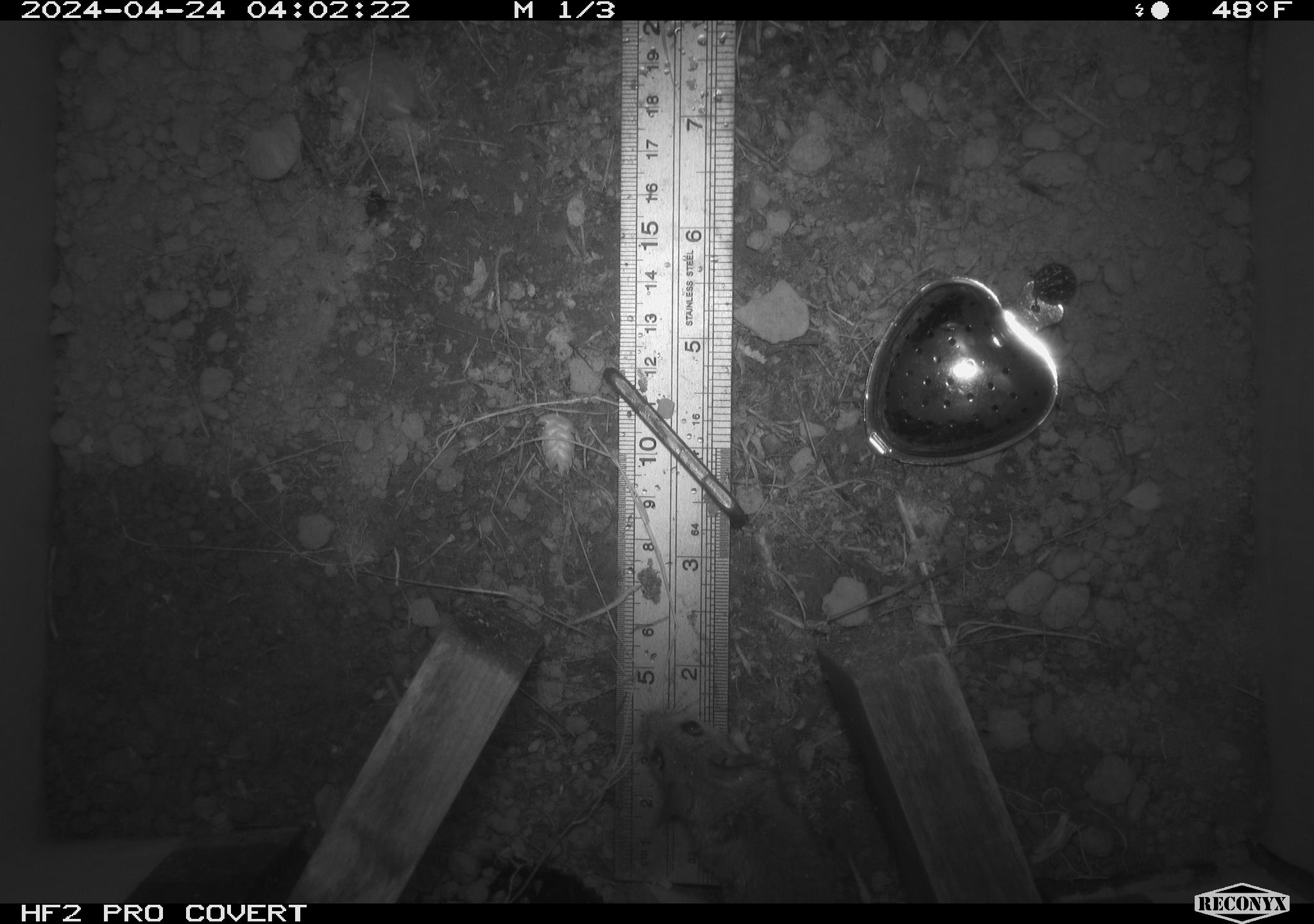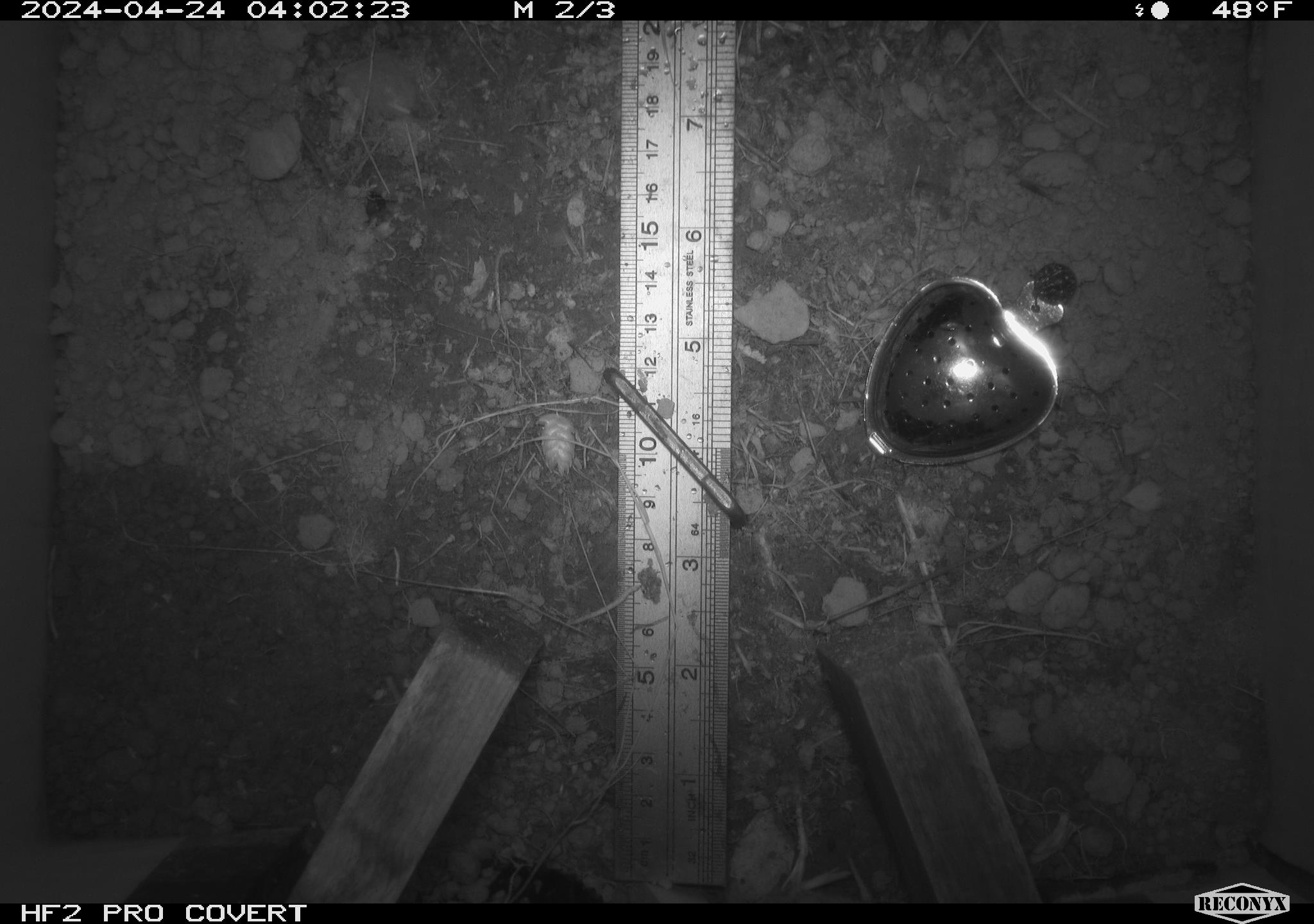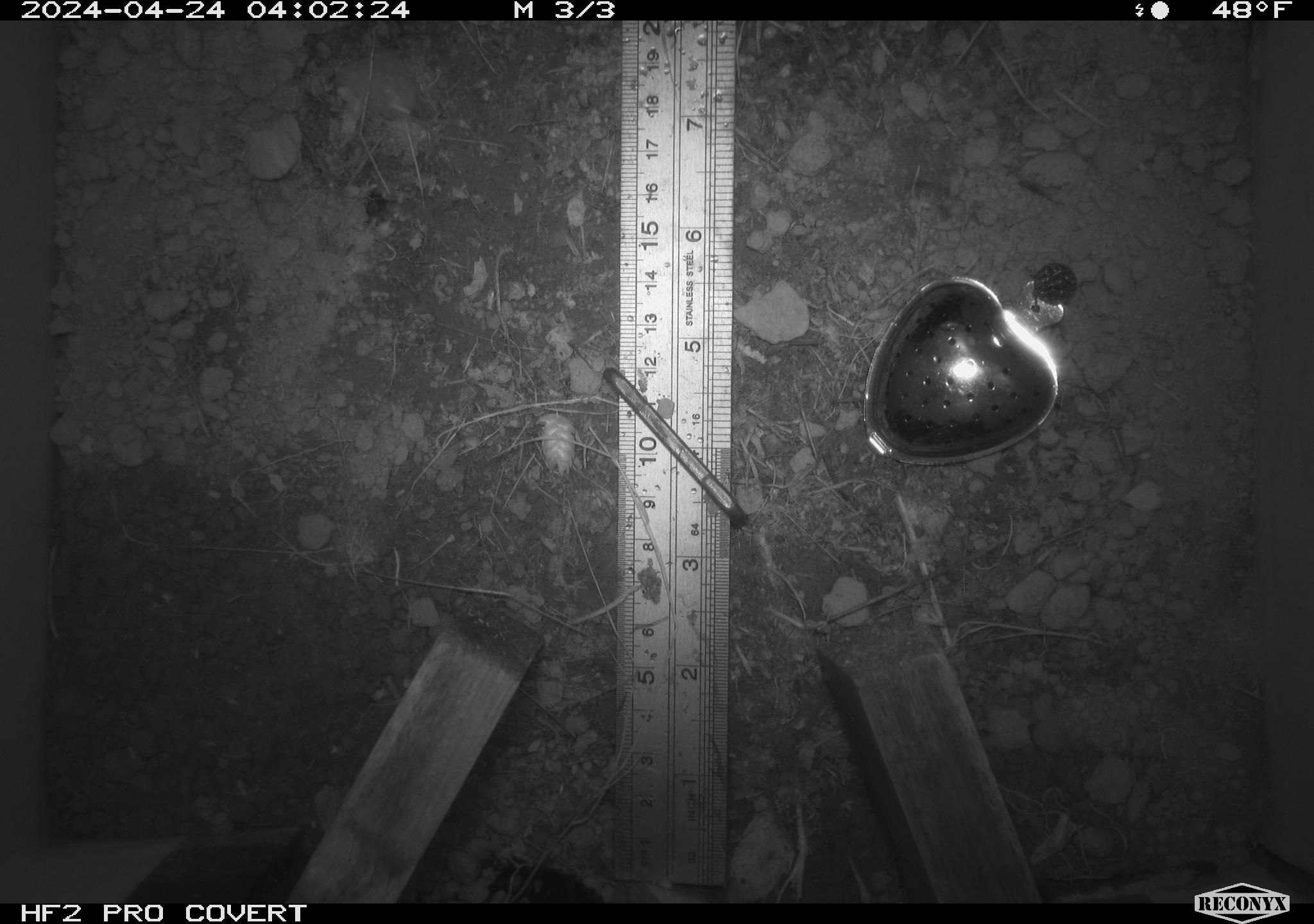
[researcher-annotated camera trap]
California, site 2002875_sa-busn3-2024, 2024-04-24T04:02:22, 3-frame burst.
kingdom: Animalia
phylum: Chordata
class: Mammalia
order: Rodentia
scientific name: Rodentia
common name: mouse species